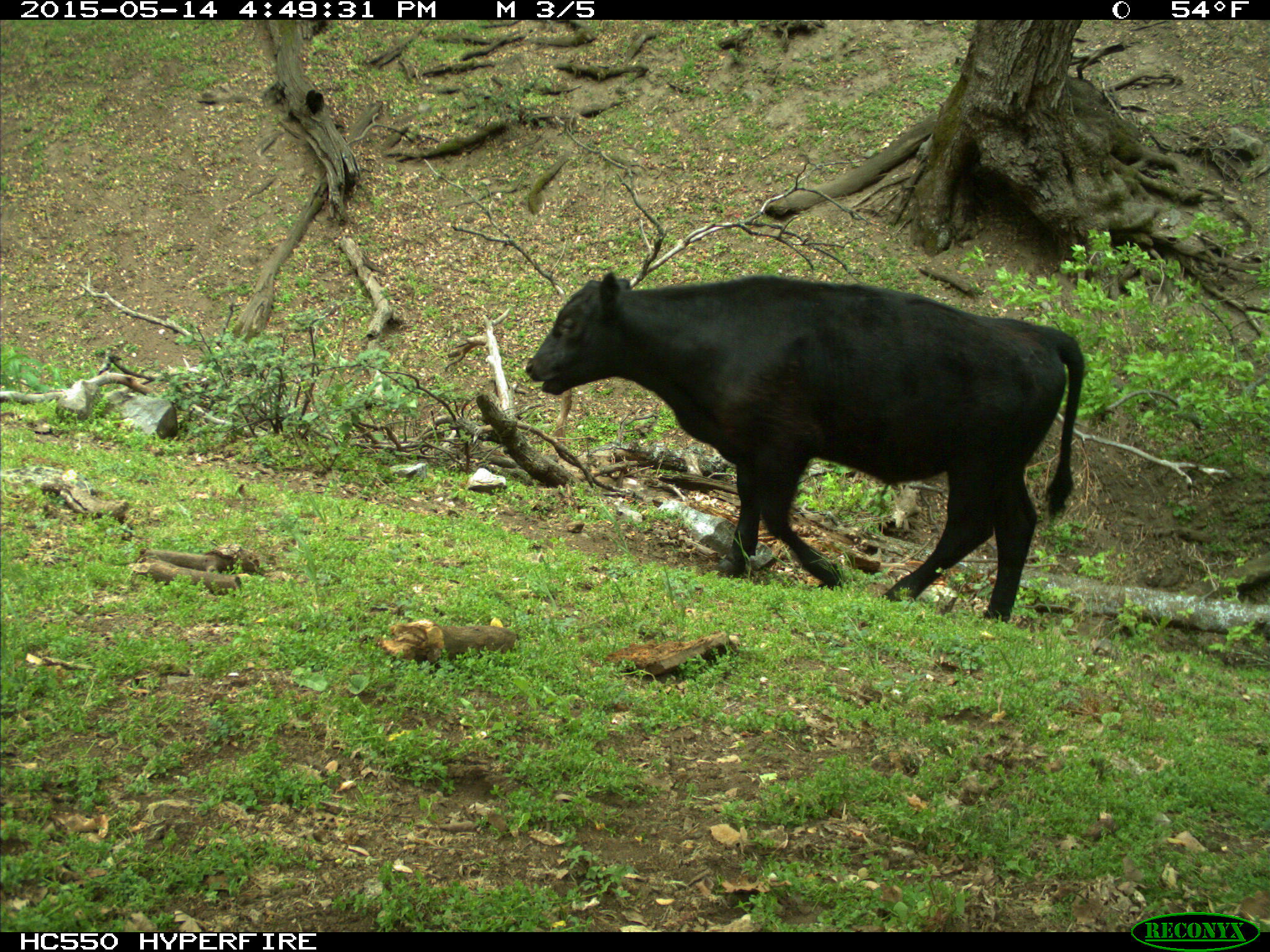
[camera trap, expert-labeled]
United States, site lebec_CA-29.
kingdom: Animalia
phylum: Chordata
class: Mammalia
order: Artiodactyla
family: Bovidae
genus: Bos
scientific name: Bos taurus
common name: domestic cow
Bos taurus (domestic cow).